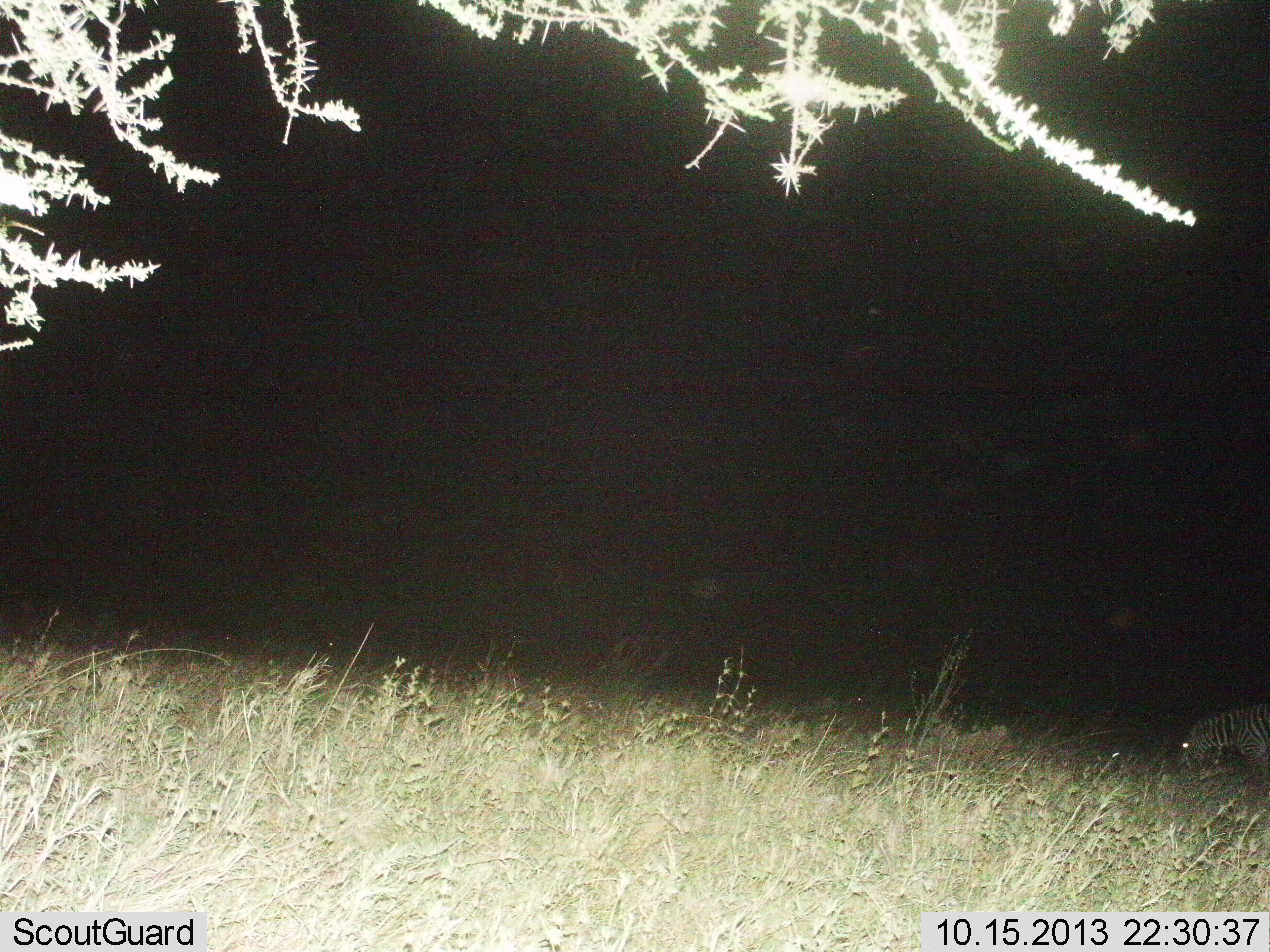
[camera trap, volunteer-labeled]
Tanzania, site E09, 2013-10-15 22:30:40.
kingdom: Animalia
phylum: Chordata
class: Mammalia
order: Perissodactyla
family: Equidae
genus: Equus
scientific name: Equus quagga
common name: plains zebra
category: zebra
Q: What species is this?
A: Zebra (plains zebra) (Equus quagga).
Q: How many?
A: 1.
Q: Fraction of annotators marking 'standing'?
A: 18%.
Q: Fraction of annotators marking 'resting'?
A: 0%.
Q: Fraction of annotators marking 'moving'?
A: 9%.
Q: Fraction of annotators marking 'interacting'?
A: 0%.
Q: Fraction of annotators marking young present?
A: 0%.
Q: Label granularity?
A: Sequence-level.